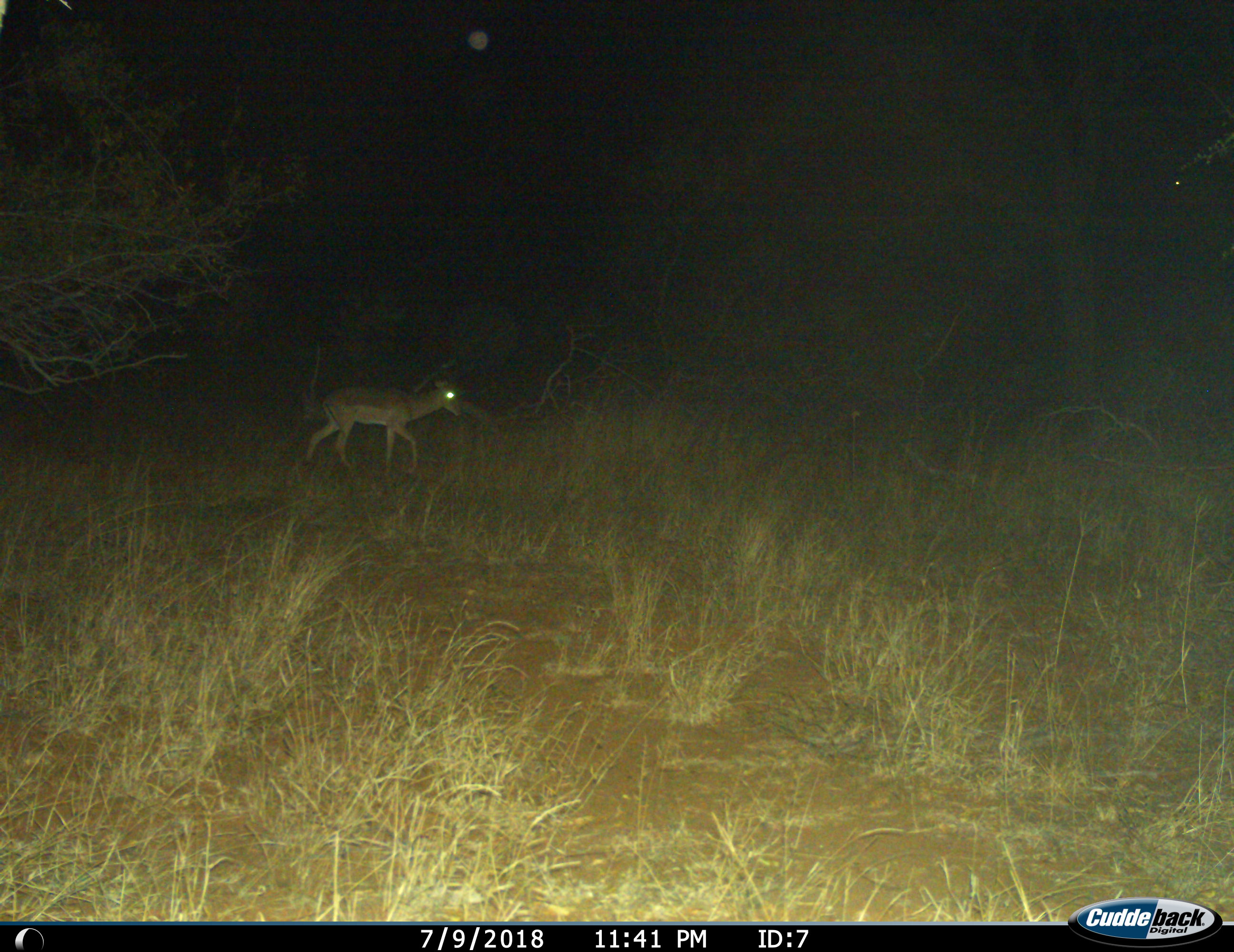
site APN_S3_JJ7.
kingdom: Animalia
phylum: Chordata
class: Mammalia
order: Artiodactyla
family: Bovidae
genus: Aepyceros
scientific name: Aepyceros melampus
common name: impala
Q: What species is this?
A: Impala (Aepyceros melampus).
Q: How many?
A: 1.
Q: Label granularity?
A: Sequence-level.